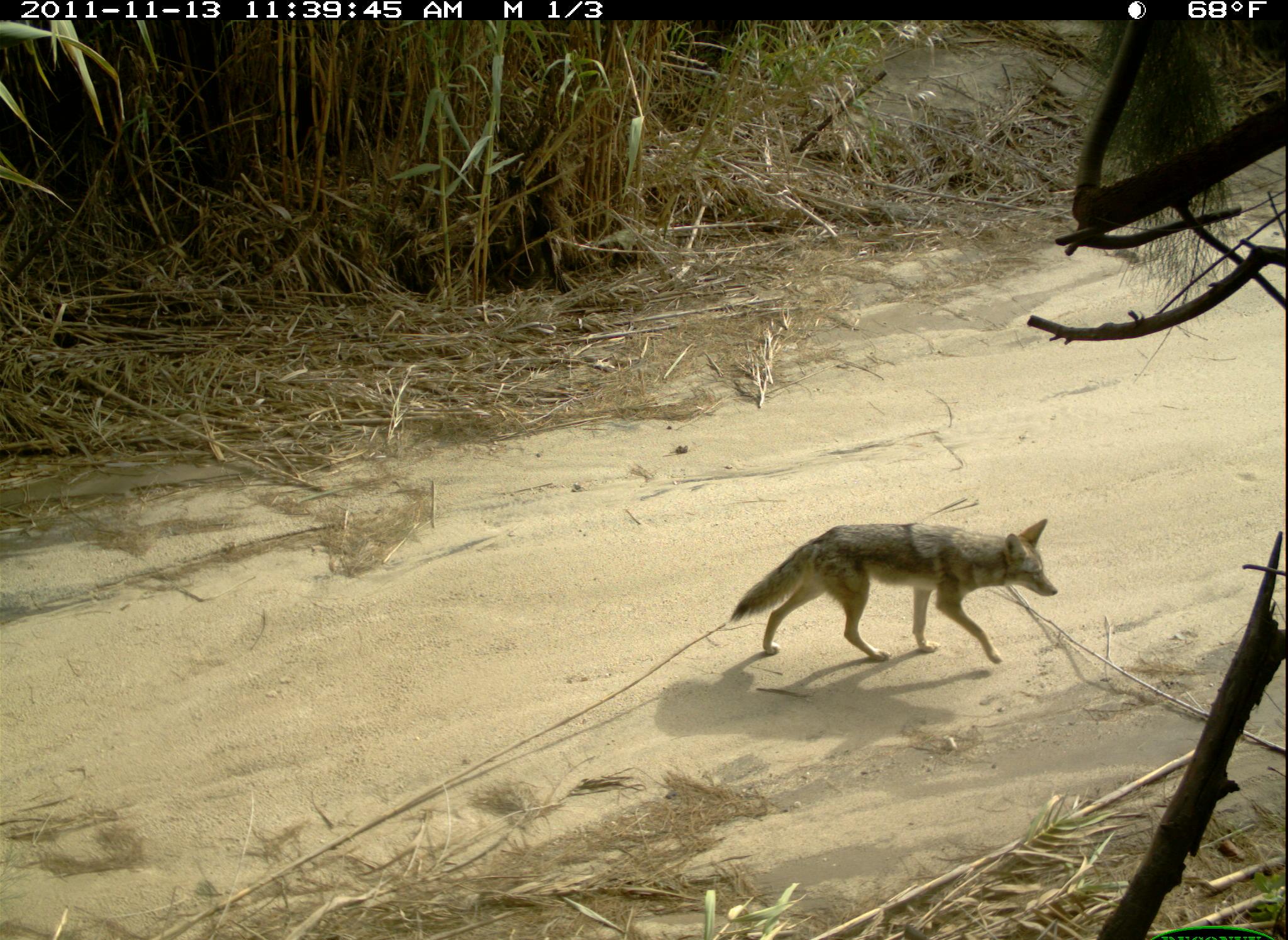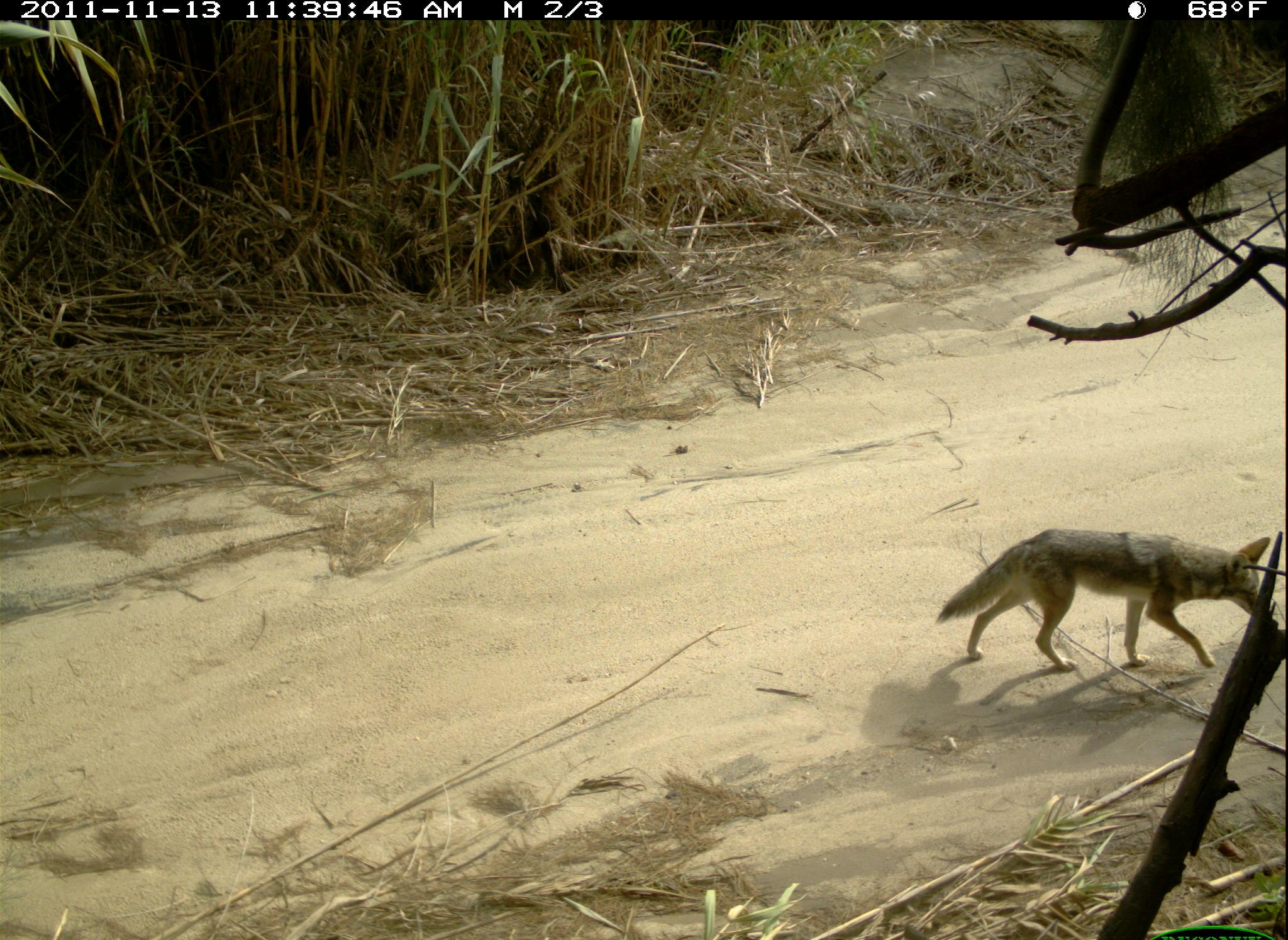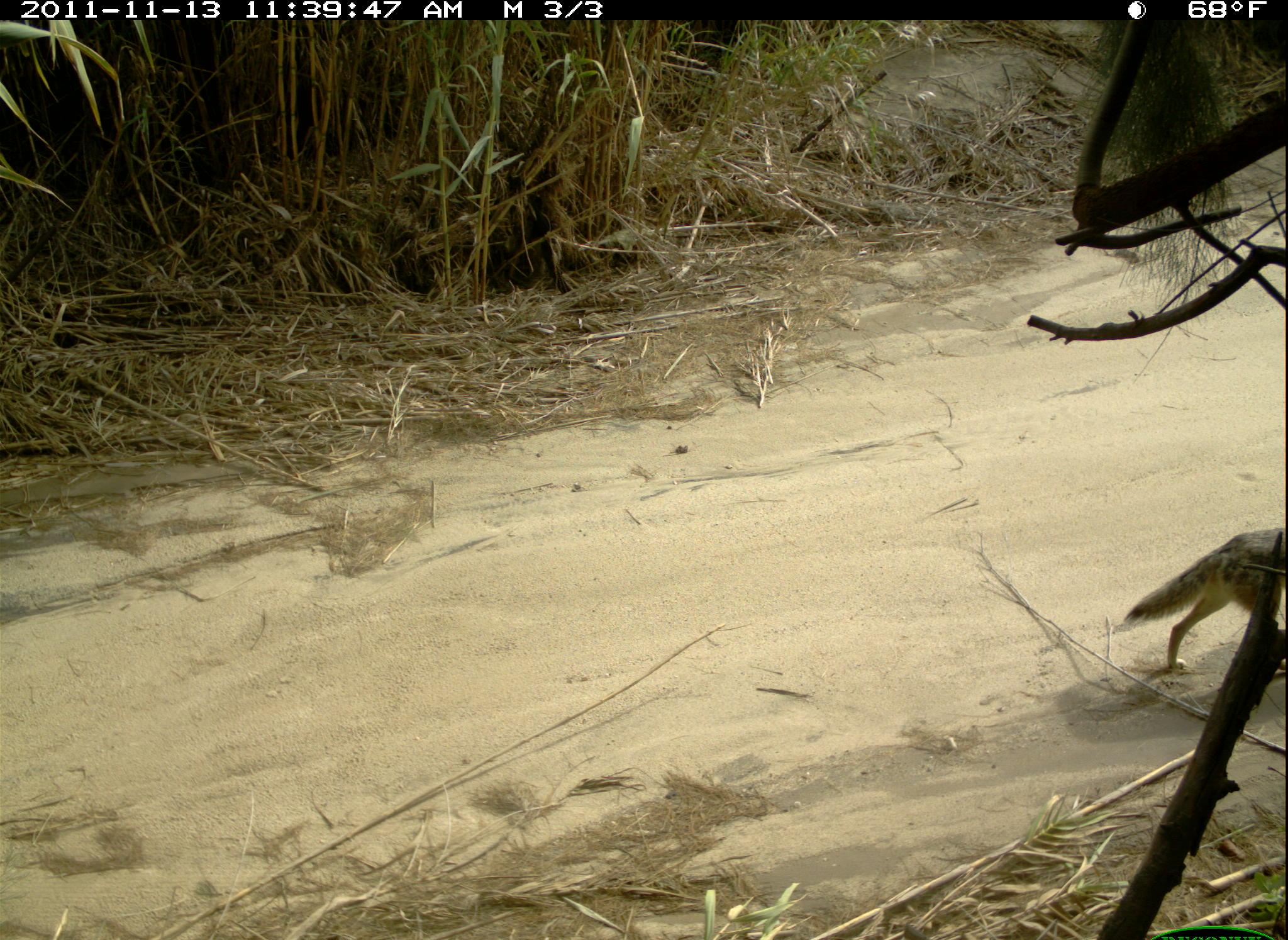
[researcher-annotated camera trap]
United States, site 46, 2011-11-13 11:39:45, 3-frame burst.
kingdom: Animalia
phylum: Chordata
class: Mammalia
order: Carnivora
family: Canidae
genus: Canis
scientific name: Canis latrans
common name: coyote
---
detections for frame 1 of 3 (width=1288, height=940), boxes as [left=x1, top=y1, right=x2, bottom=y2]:
coyote: [left=723, top=512, right=1072, bottom=673]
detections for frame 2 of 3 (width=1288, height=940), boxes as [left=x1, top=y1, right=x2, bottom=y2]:
coyote: [left=906, top=453, right=1272, bottom=679]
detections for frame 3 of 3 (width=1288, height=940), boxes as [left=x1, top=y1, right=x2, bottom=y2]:
coyote: [left=1116, top=514, right=1286, bottom=689]